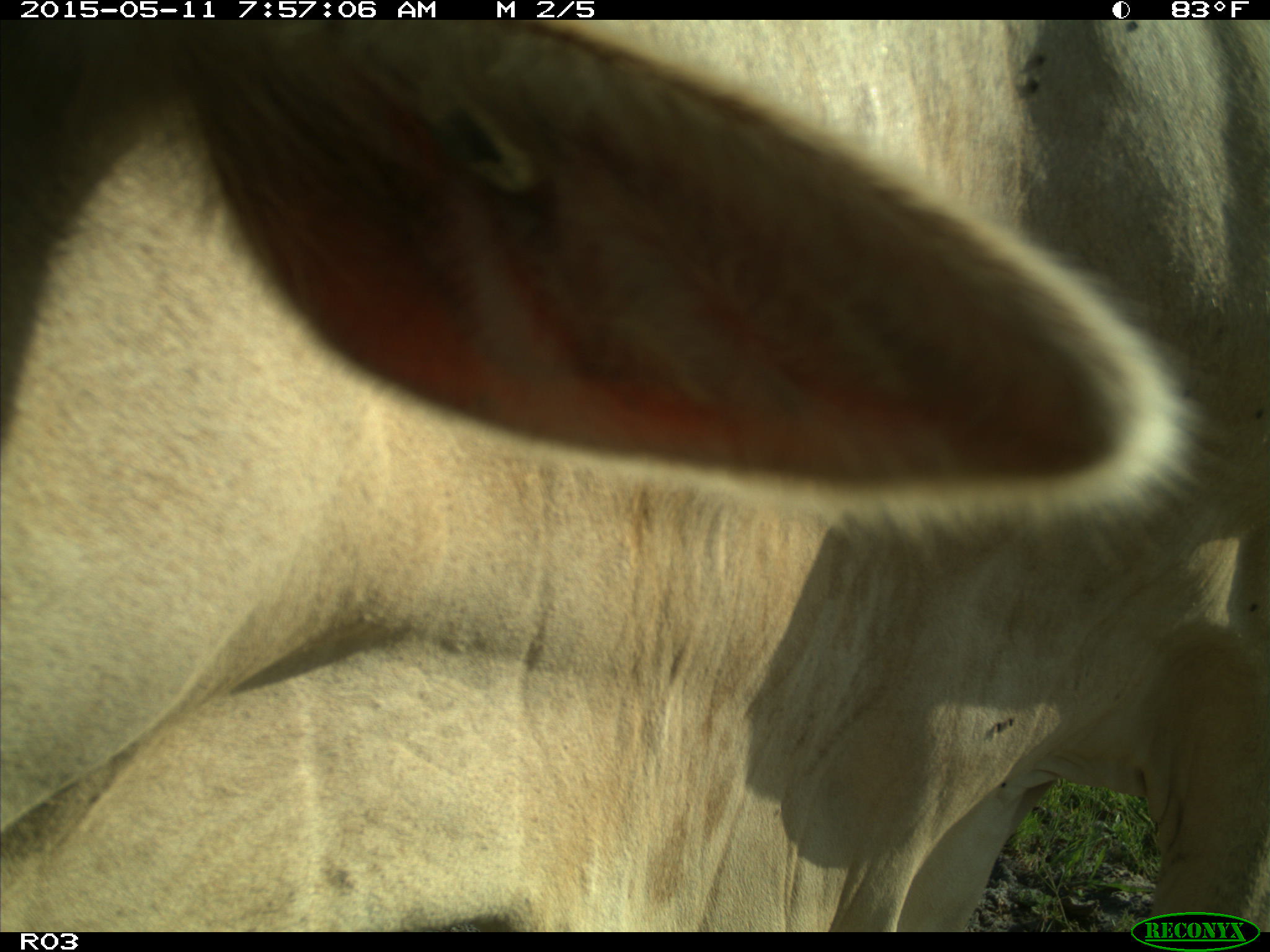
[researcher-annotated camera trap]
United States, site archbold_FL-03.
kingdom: Animalia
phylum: Chordata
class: Mammalia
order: Artiodactyla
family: Bovidae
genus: Bos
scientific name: Bos taurus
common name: domestic cow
Bos taurus (domestic cow).